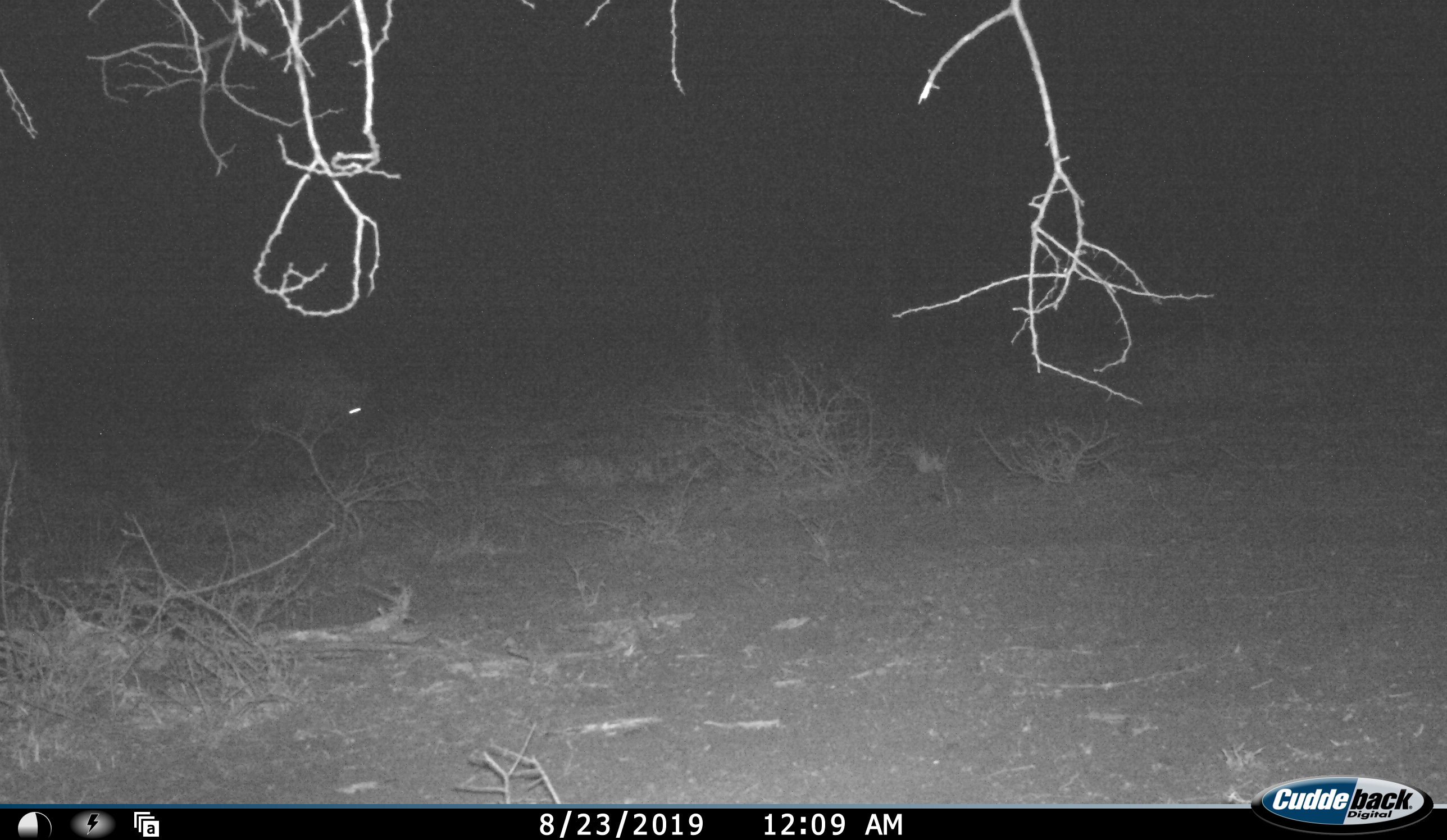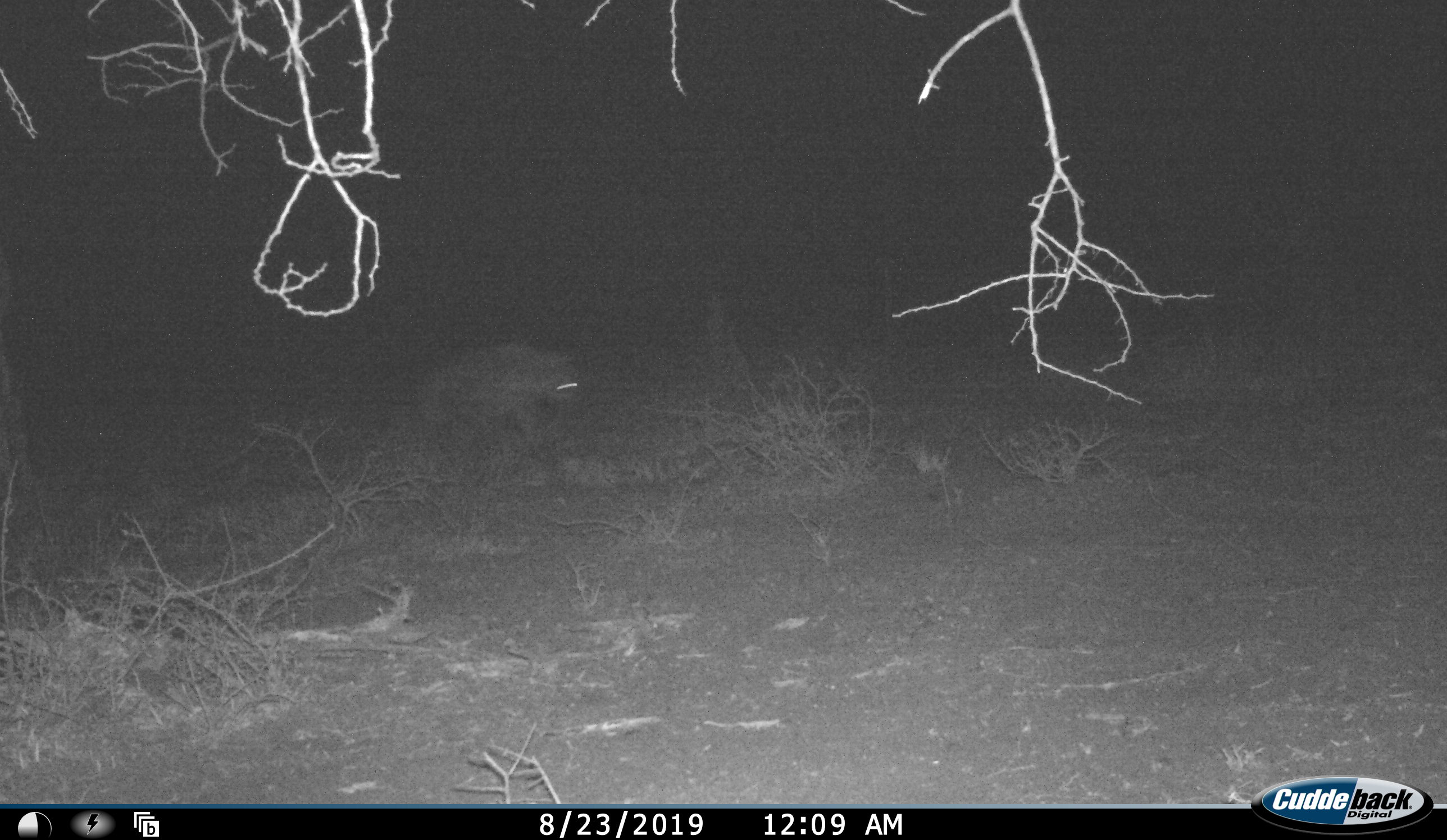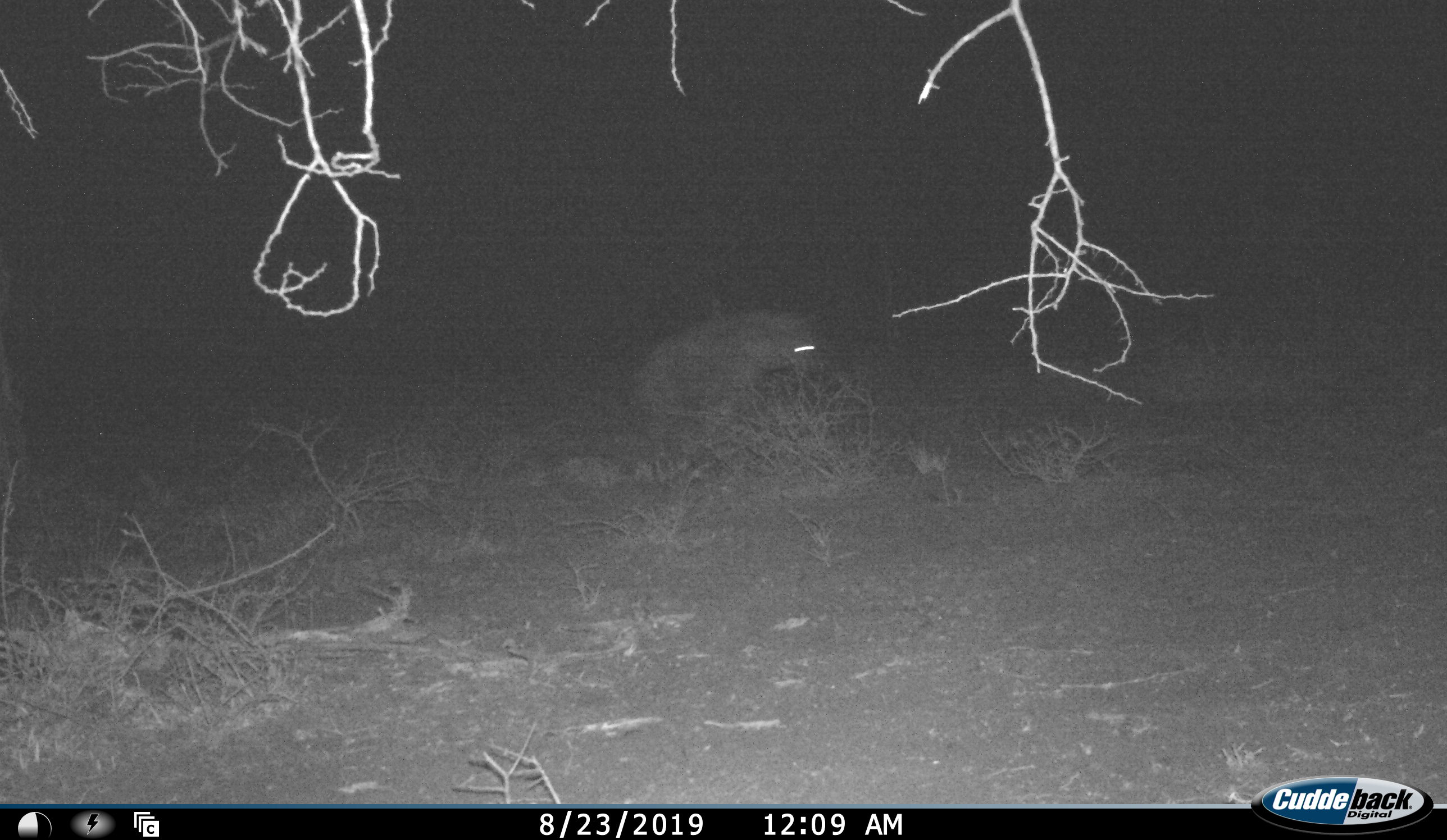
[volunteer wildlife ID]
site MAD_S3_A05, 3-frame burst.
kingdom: Animalia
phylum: Chordata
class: Mammalia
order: Carnivora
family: Hyaenidae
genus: Crocuta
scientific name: Crocuta crocuta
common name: spotted hyena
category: hyenaspotted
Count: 1.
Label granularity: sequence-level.